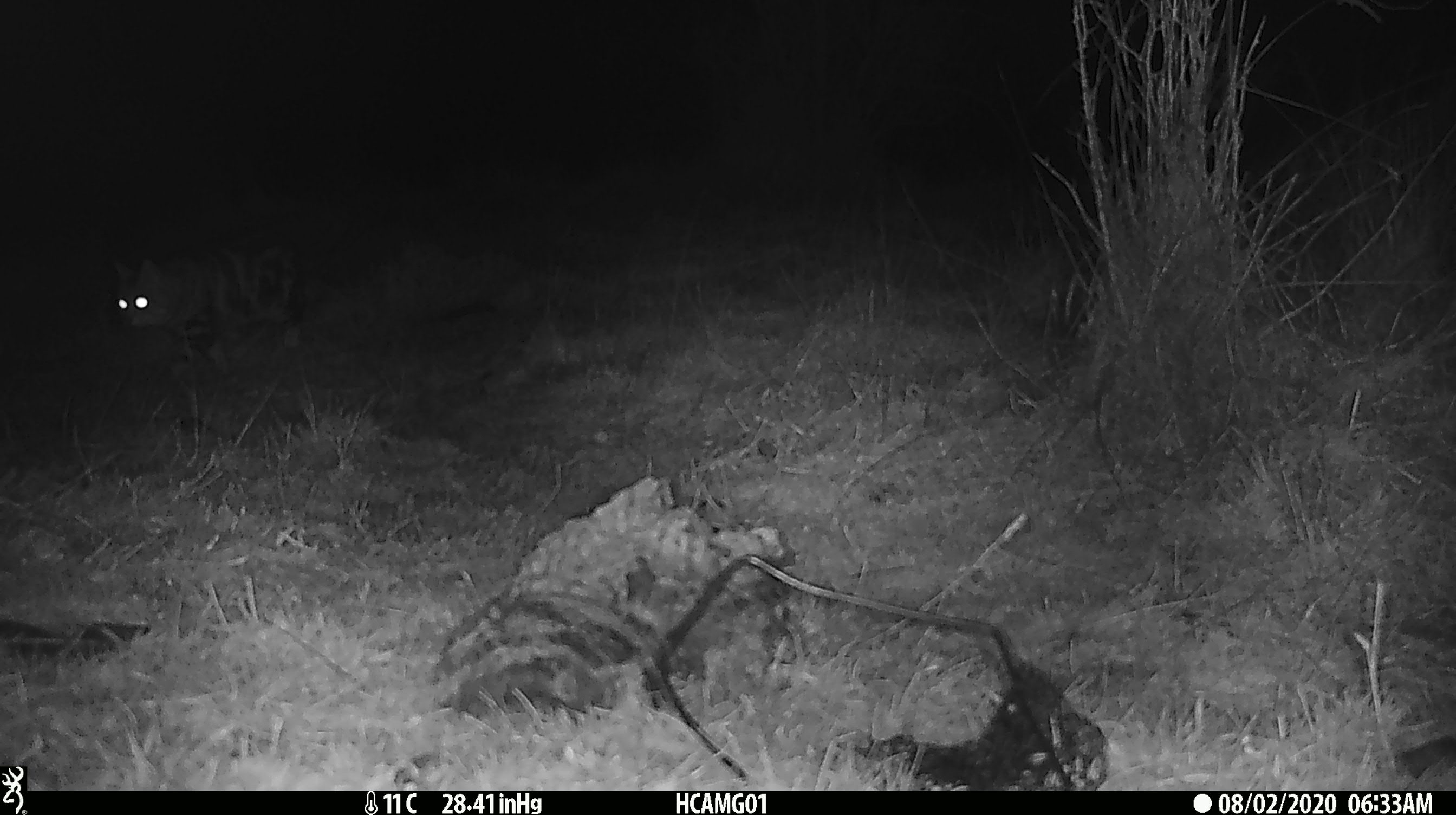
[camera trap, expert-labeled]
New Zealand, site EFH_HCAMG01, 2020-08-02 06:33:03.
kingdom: Animalia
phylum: Chordata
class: Mammalia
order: Carnivora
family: Felidae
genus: Felis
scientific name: Felis catus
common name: domestic cat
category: cat